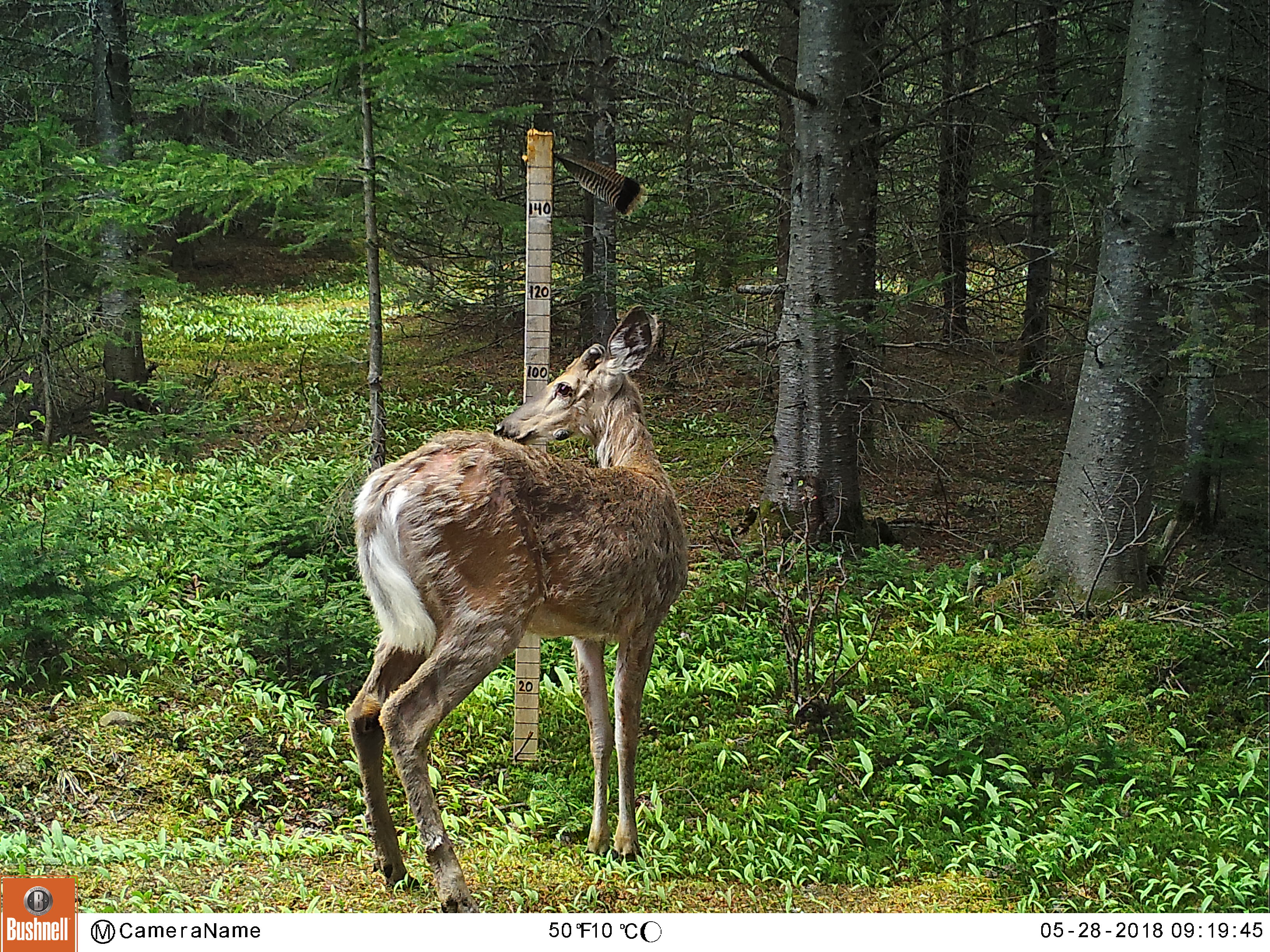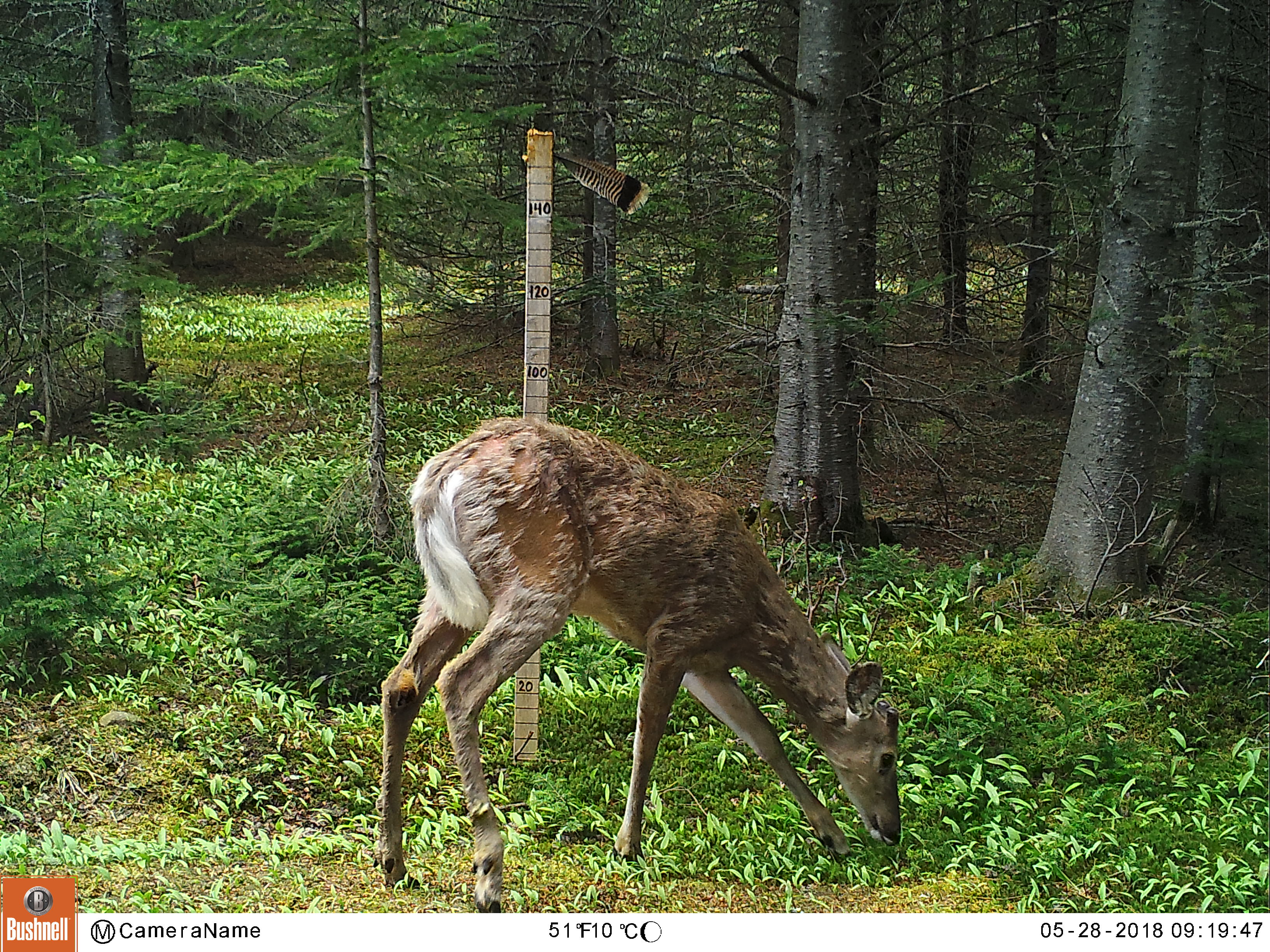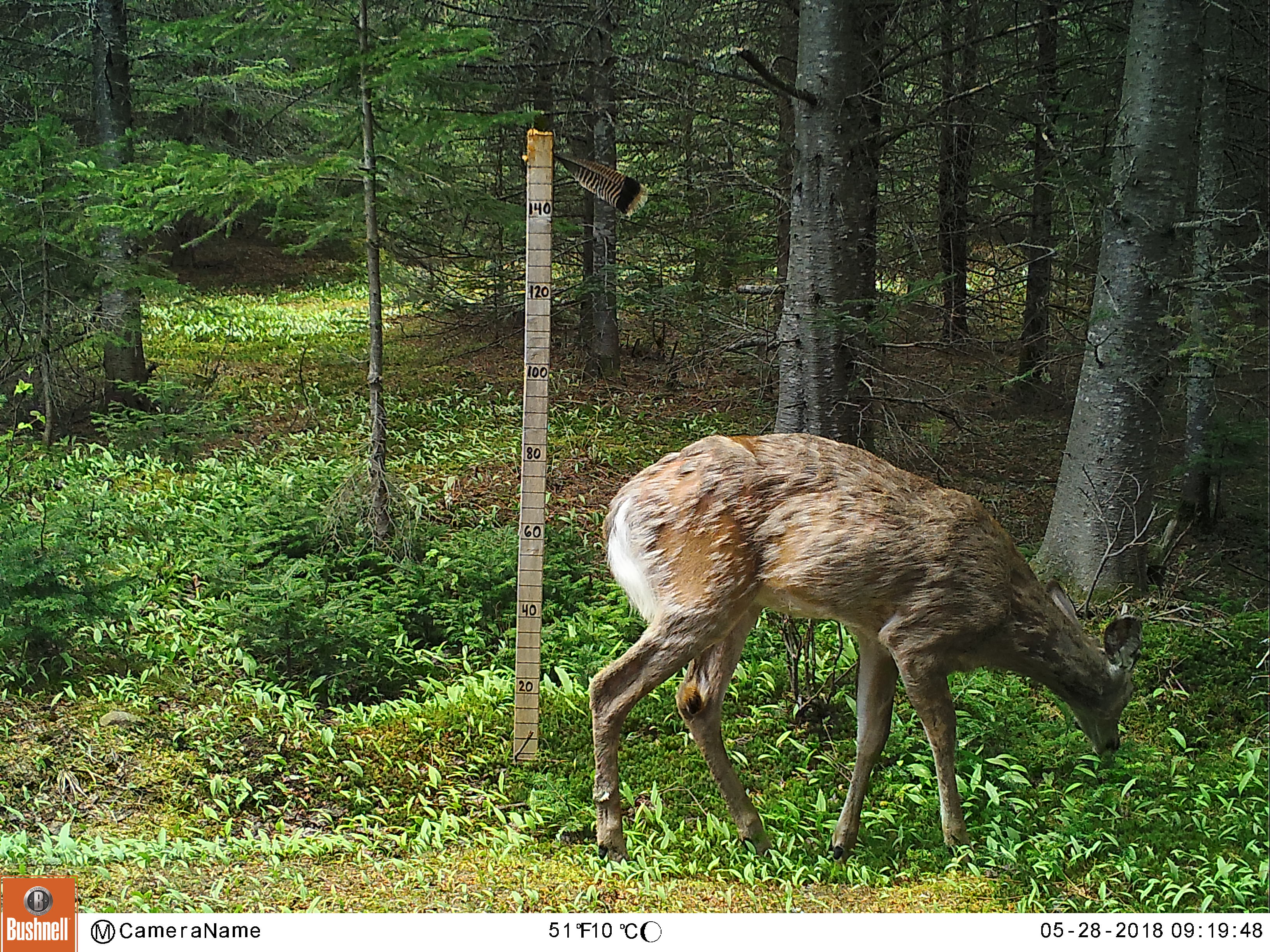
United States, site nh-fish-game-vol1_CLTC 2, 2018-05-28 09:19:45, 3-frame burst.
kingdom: Animalia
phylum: Chordata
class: Mammalia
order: Artiodactyla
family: Cervidae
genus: Odocoileus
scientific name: Odocoileus virginianus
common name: white-tailed deer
White-tailed deer (Odocoileus virginianus).